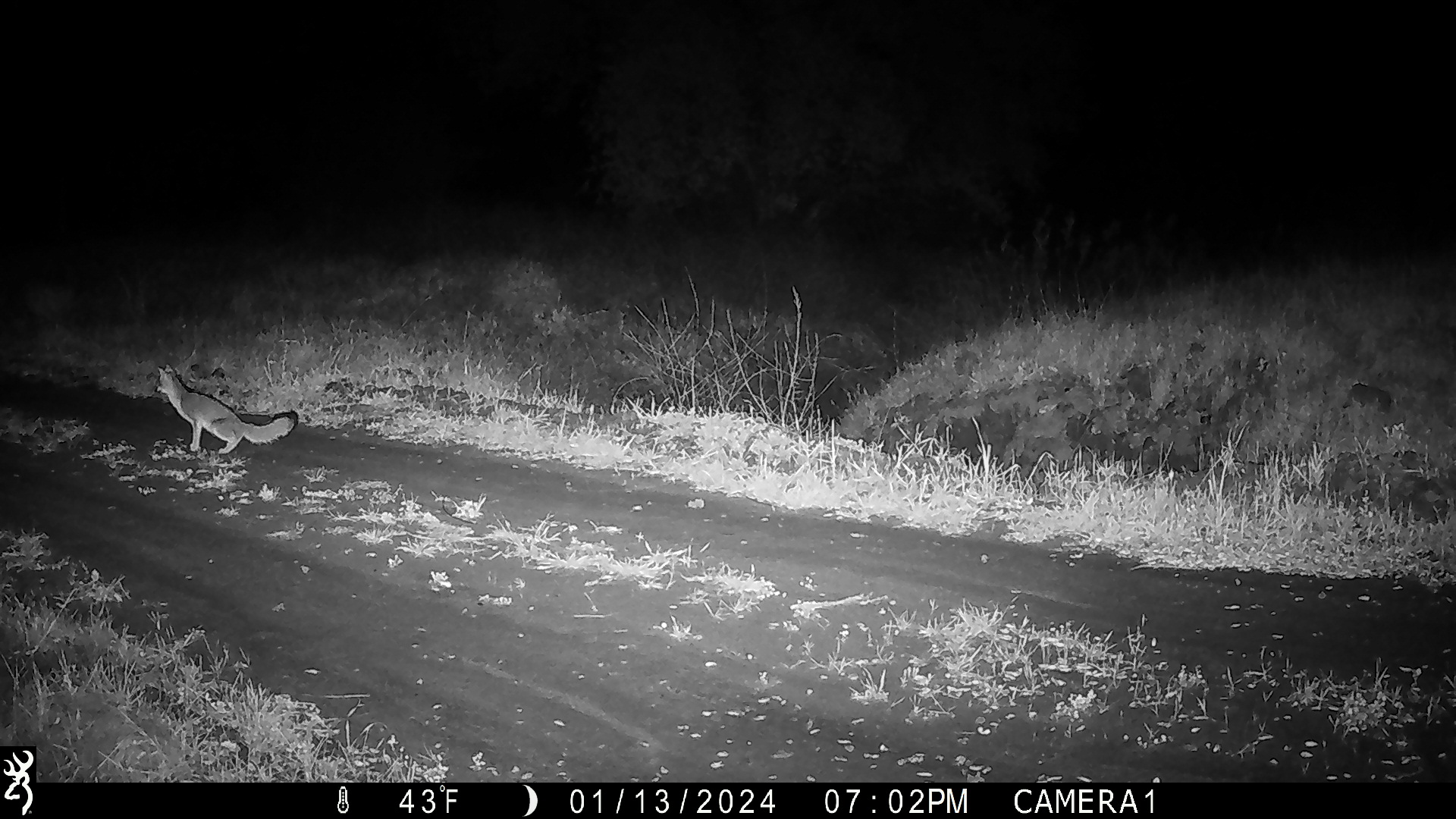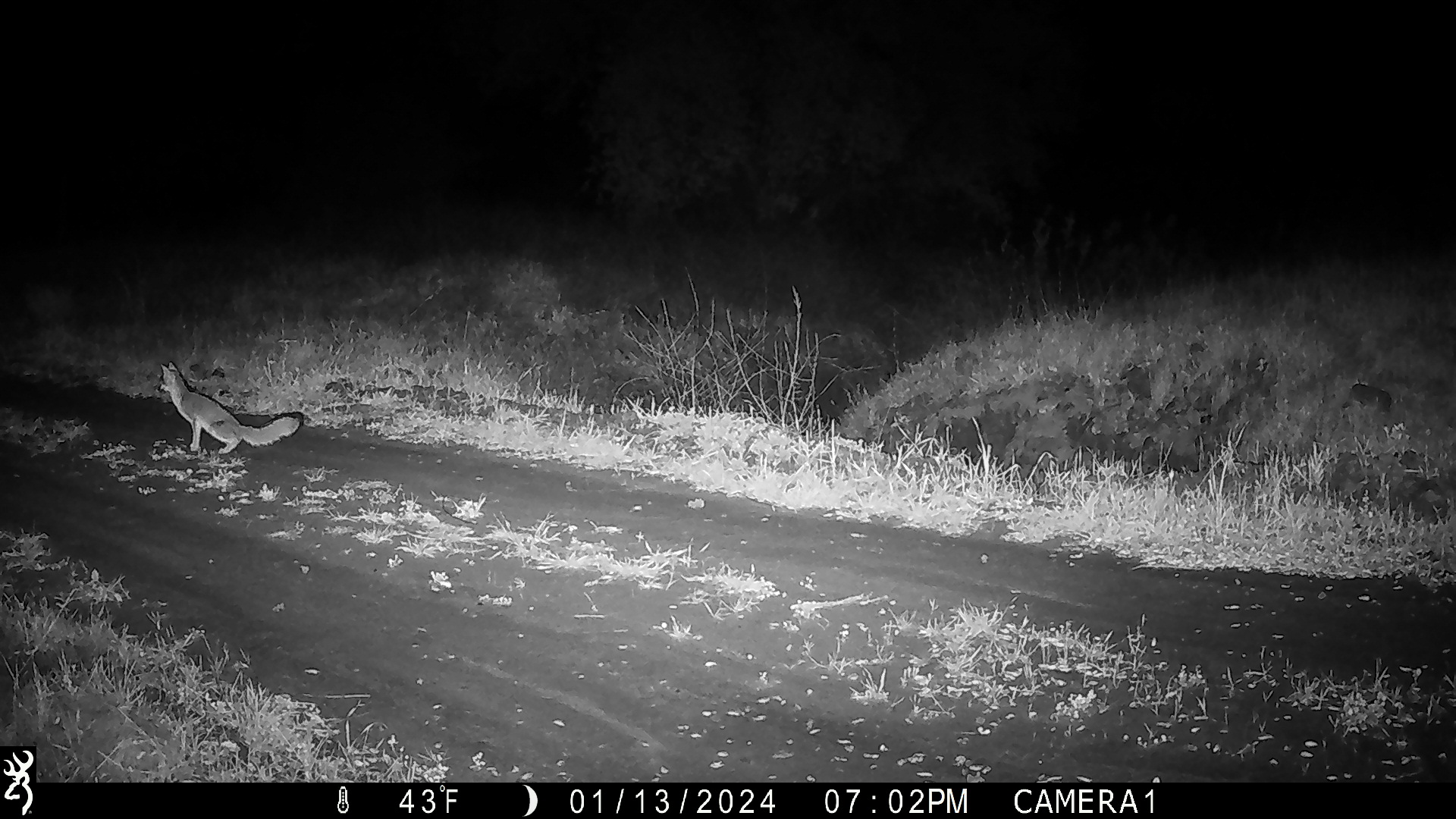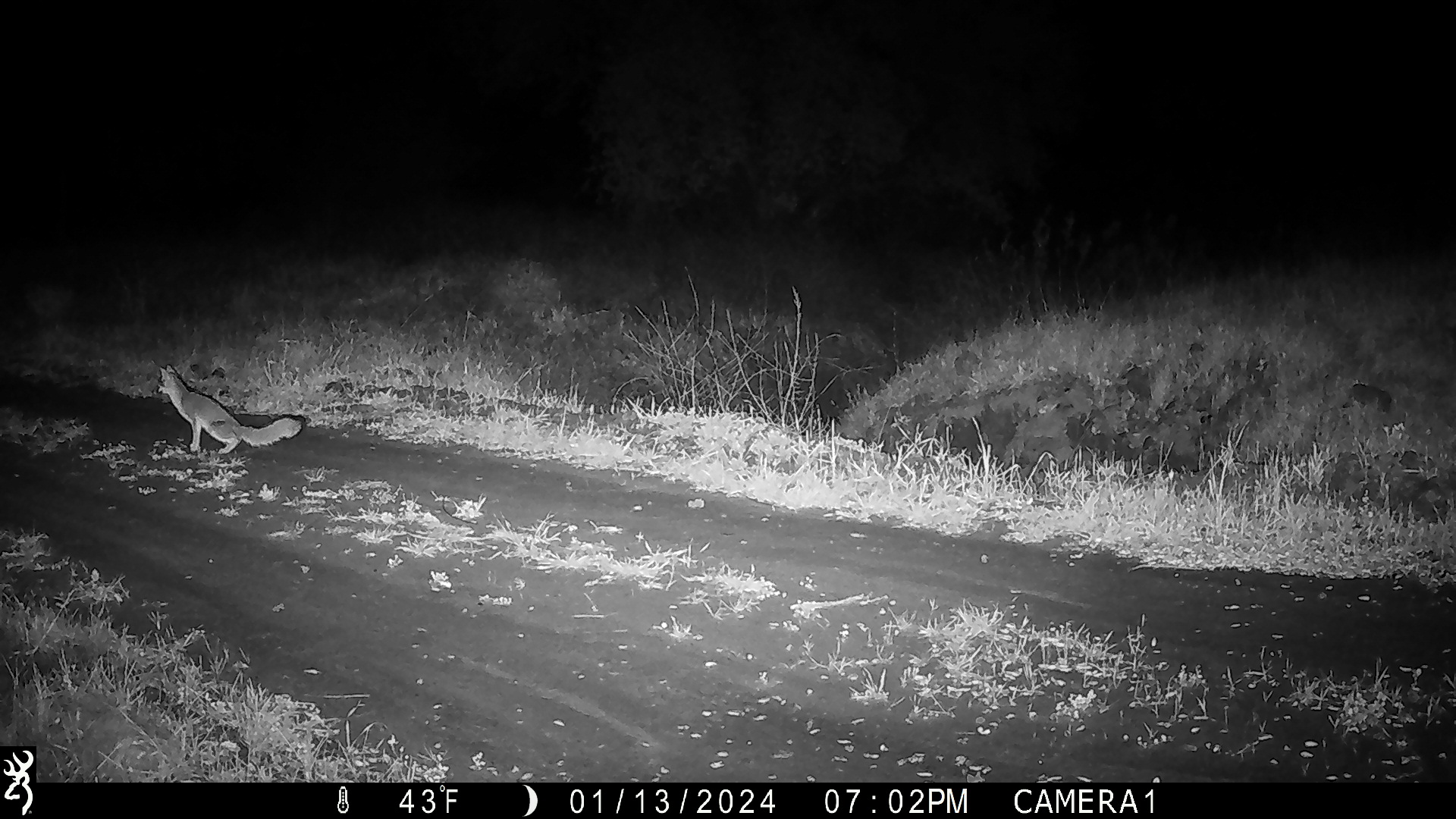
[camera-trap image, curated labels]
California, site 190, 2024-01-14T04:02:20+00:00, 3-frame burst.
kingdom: Animalia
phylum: Chordata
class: Mammalia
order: Carnivora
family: Canidae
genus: Urocyon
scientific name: Urocyon cinereoargenteus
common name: gray fox